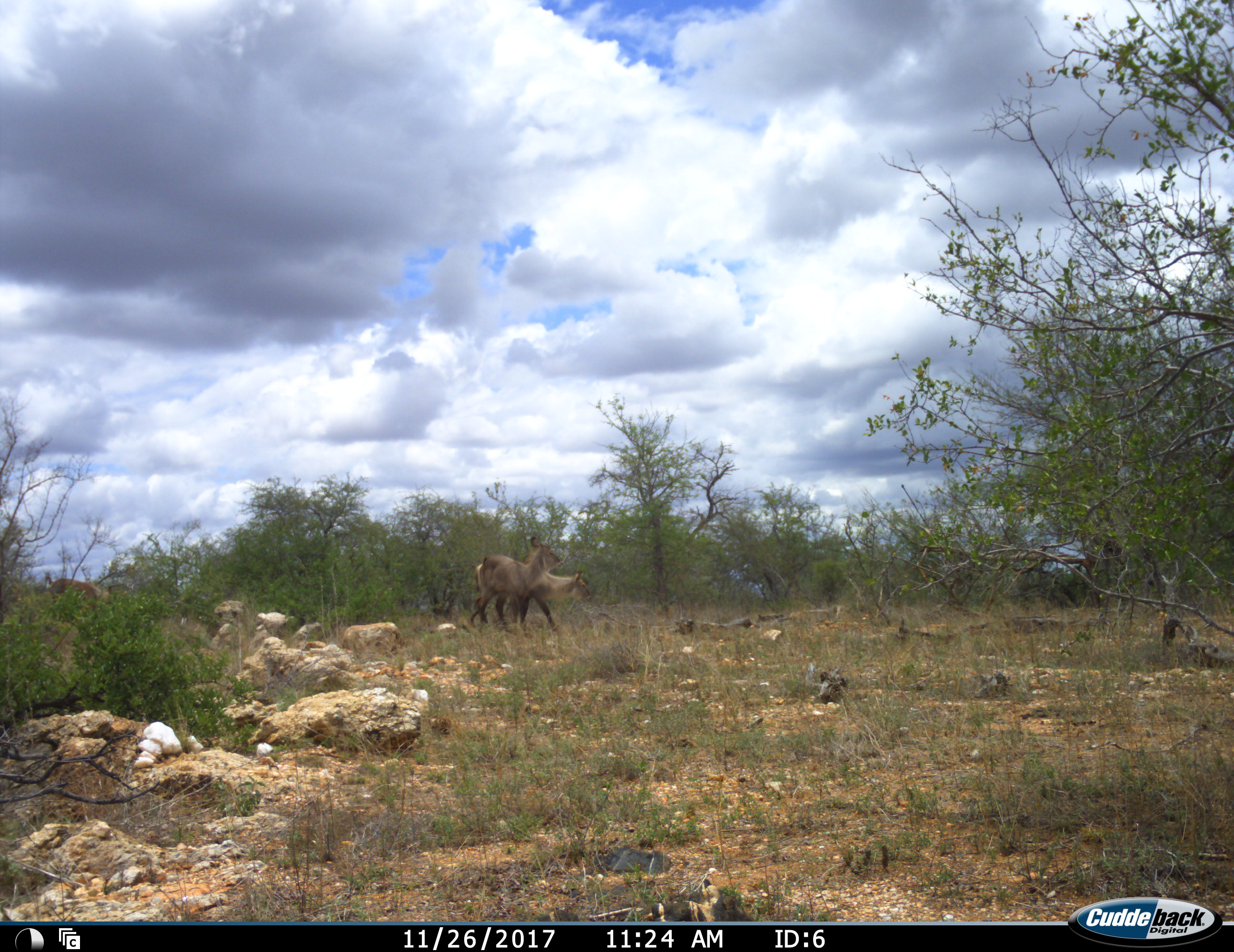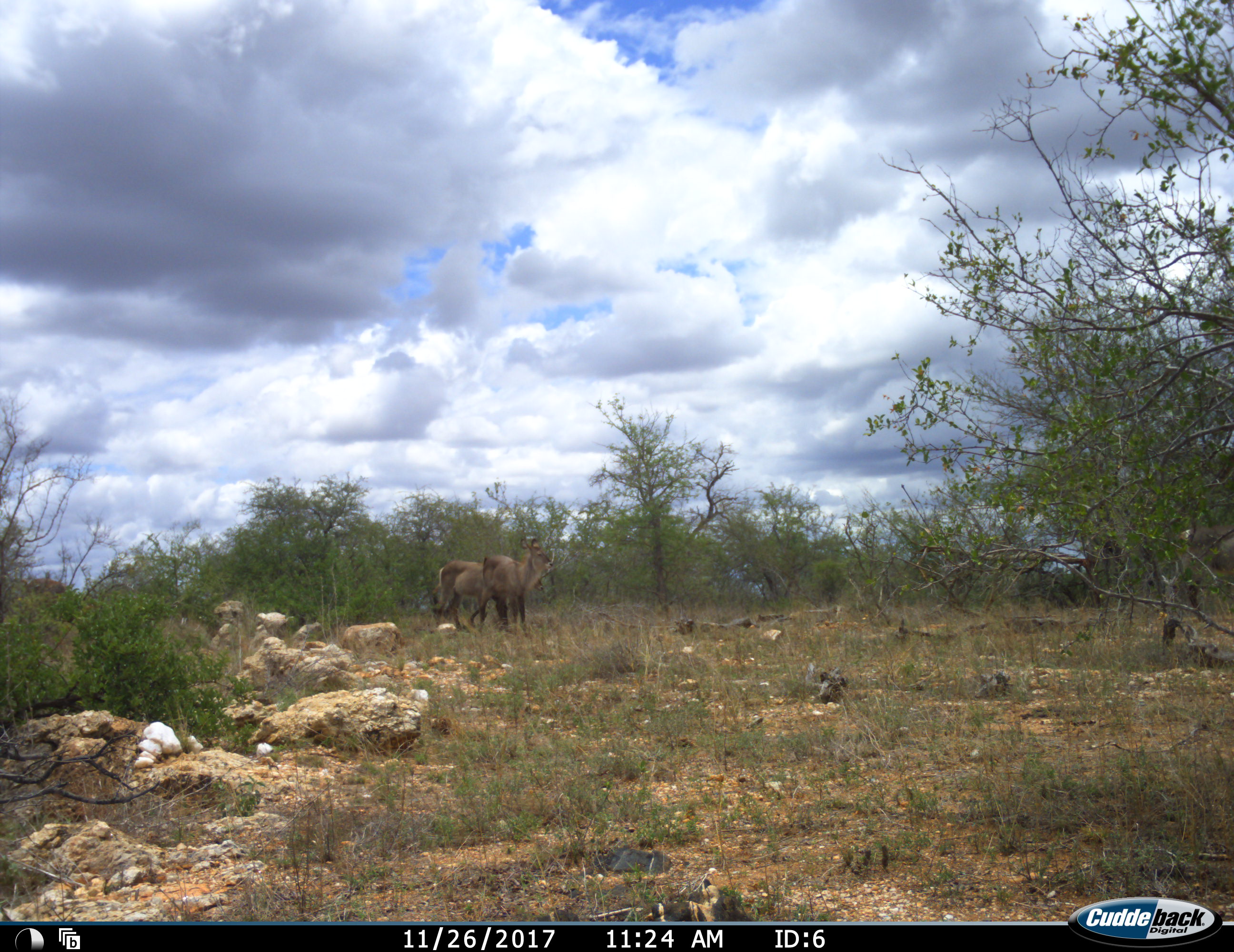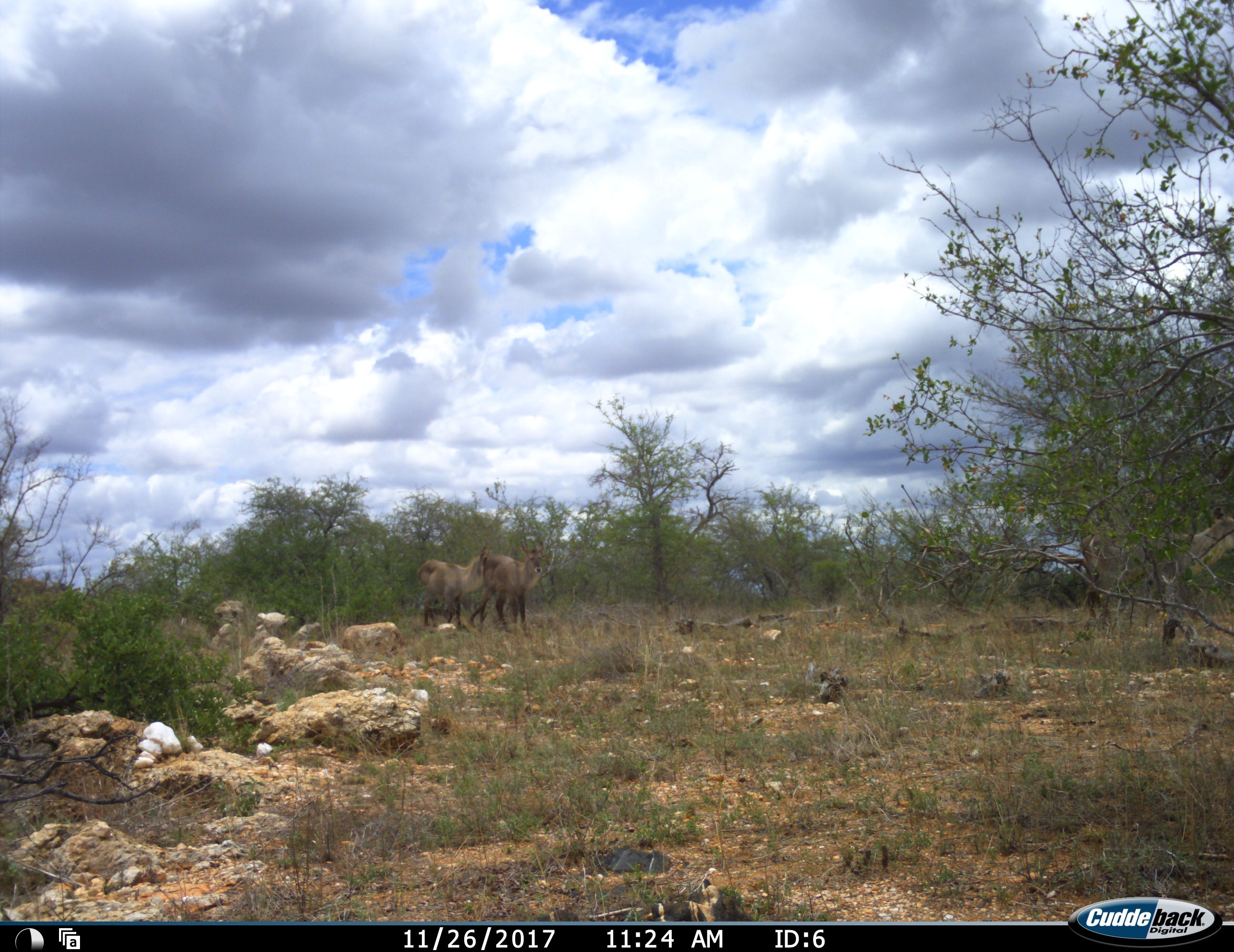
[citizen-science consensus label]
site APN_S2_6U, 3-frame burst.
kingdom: Animalia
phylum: Chordata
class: Mammalia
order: Artiodactyla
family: Bovidae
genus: Kobus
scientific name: Kobus ellipsiprymnus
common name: waterbuck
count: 4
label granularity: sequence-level